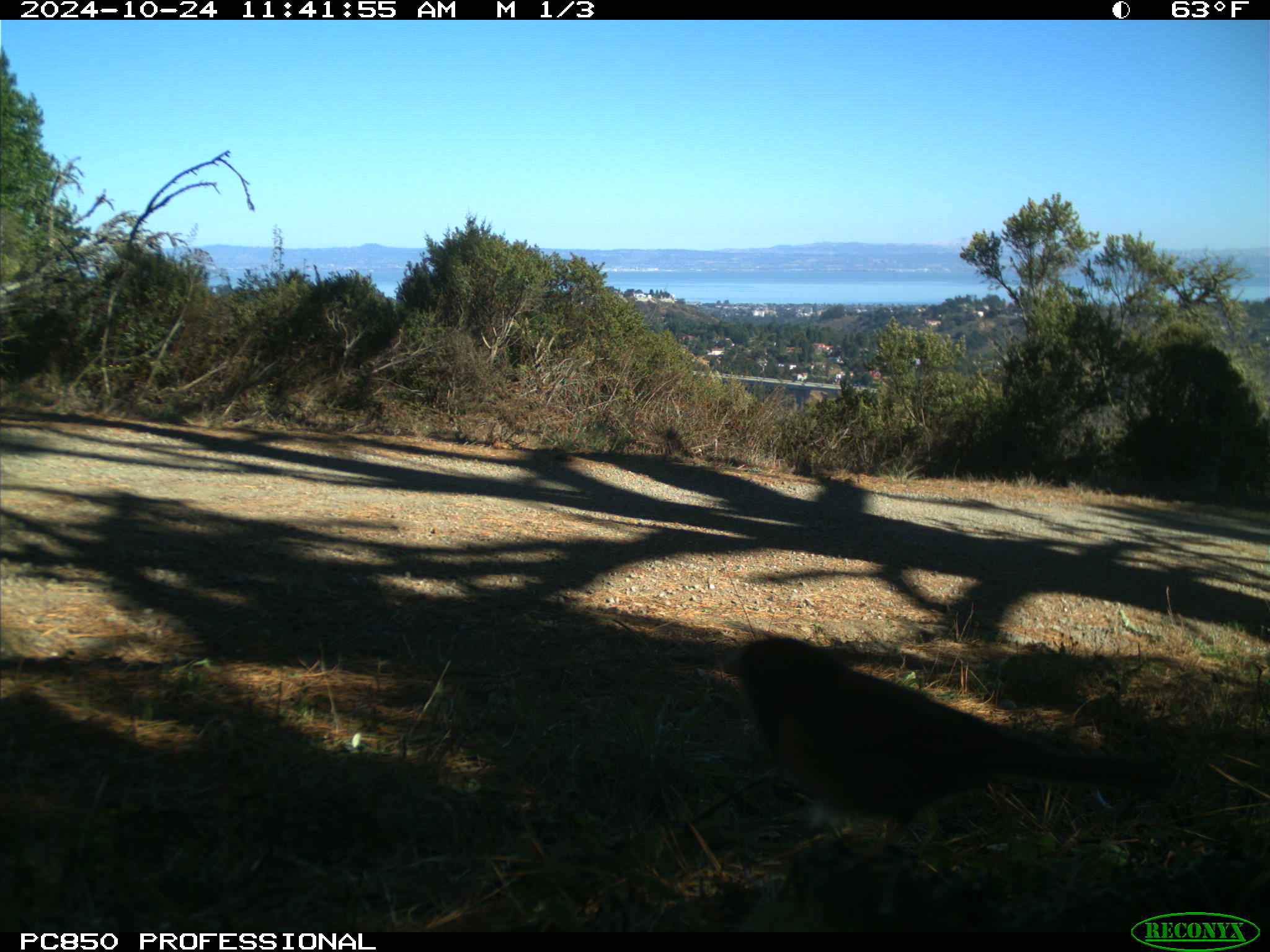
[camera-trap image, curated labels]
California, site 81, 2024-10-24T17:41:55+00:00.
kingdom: Animalia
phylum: Chordata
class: Aves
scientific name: Aves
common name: bird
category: unknown bird